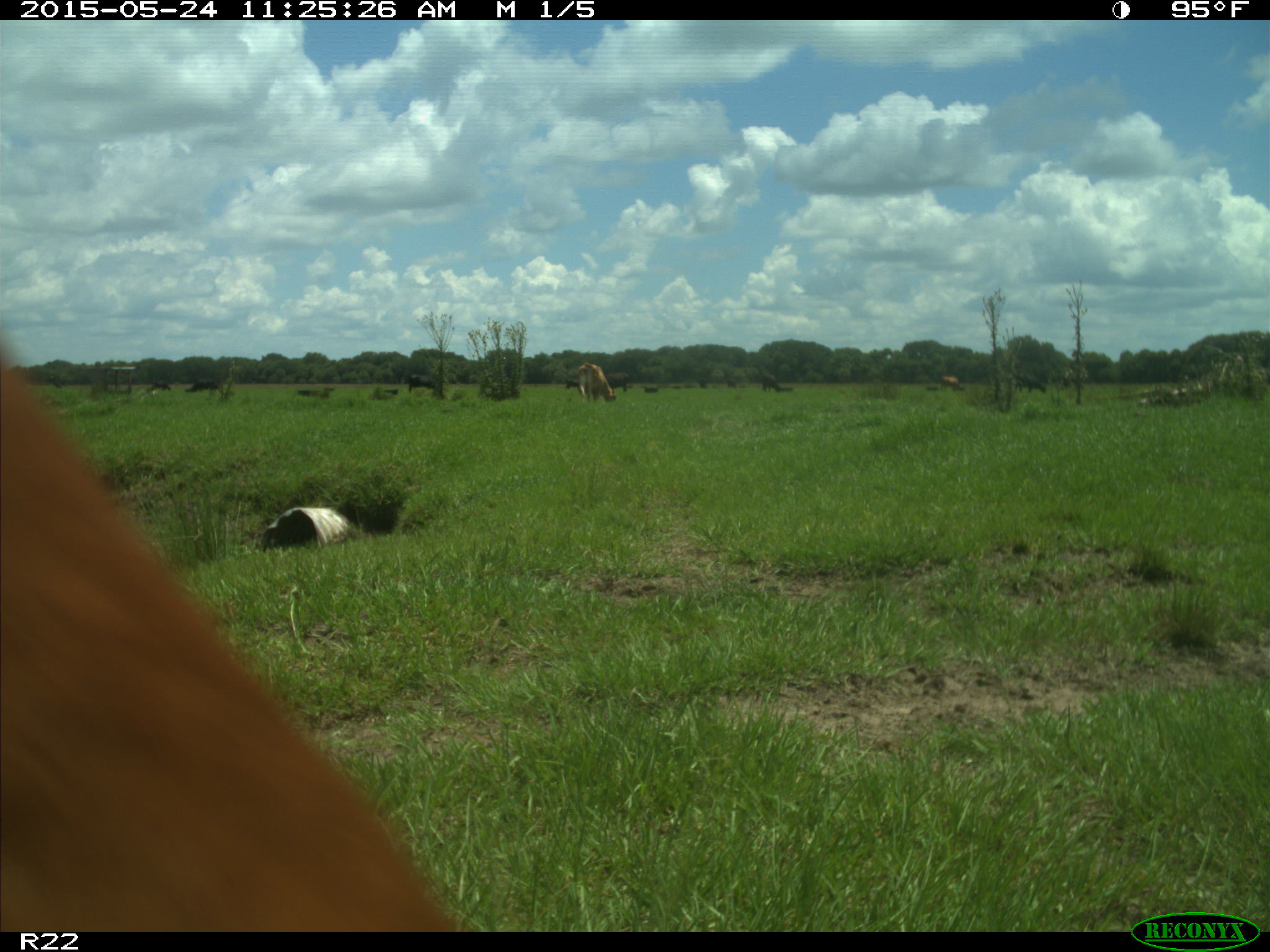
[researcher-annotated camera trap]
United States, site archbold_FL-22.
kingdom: Animalia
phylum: Chordata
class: Mammalia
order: Artiodactyla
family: Suidae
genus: Sus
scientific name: Sus scrofa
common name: wild boar